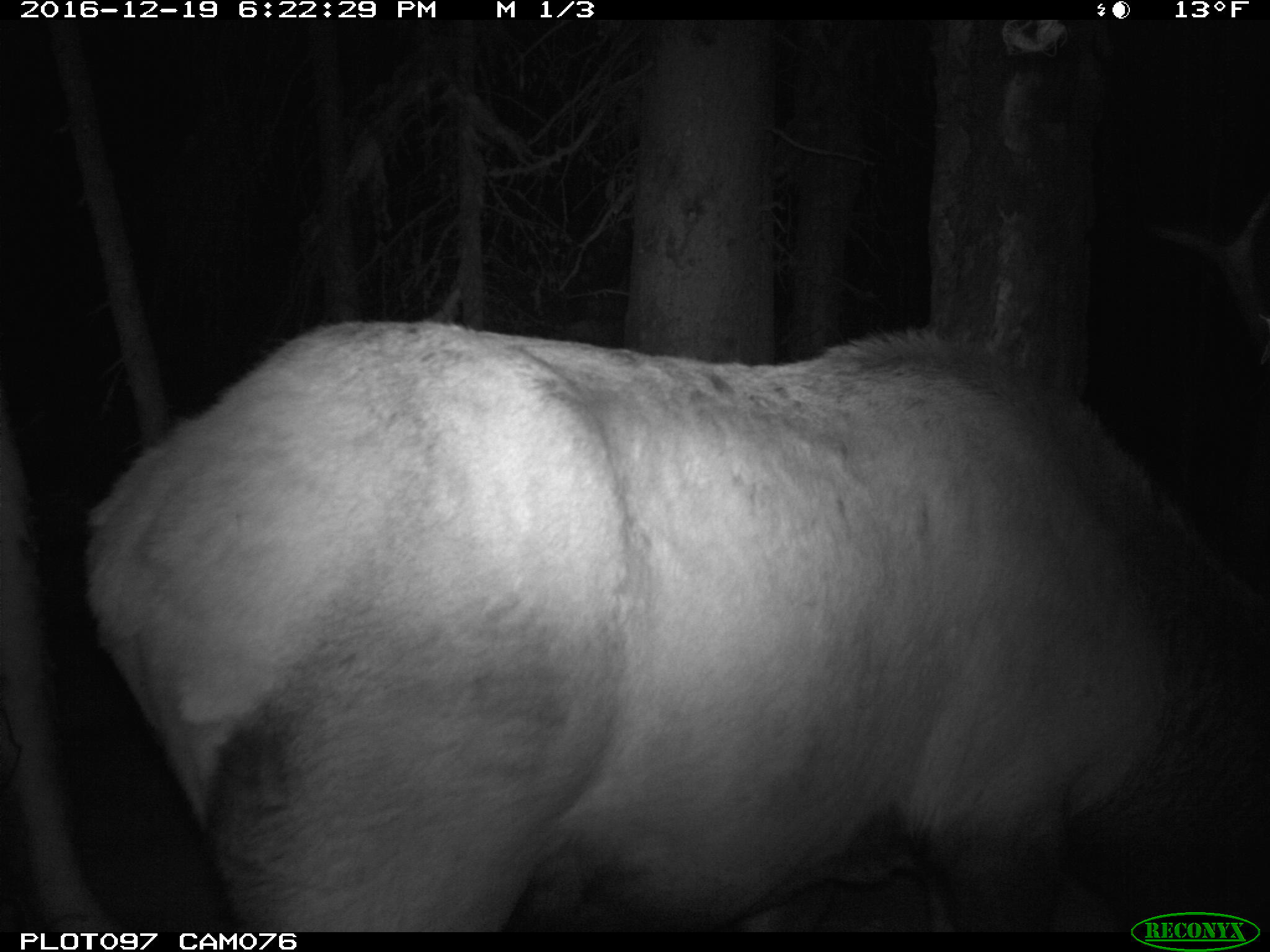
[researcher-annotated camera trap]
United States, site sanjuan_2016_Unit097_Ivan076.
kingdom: Animalia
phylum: Chordata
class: Mammalia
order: Artiodactyla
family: Cervidae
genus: Cervus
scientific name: Cervus elaphus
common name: red deer